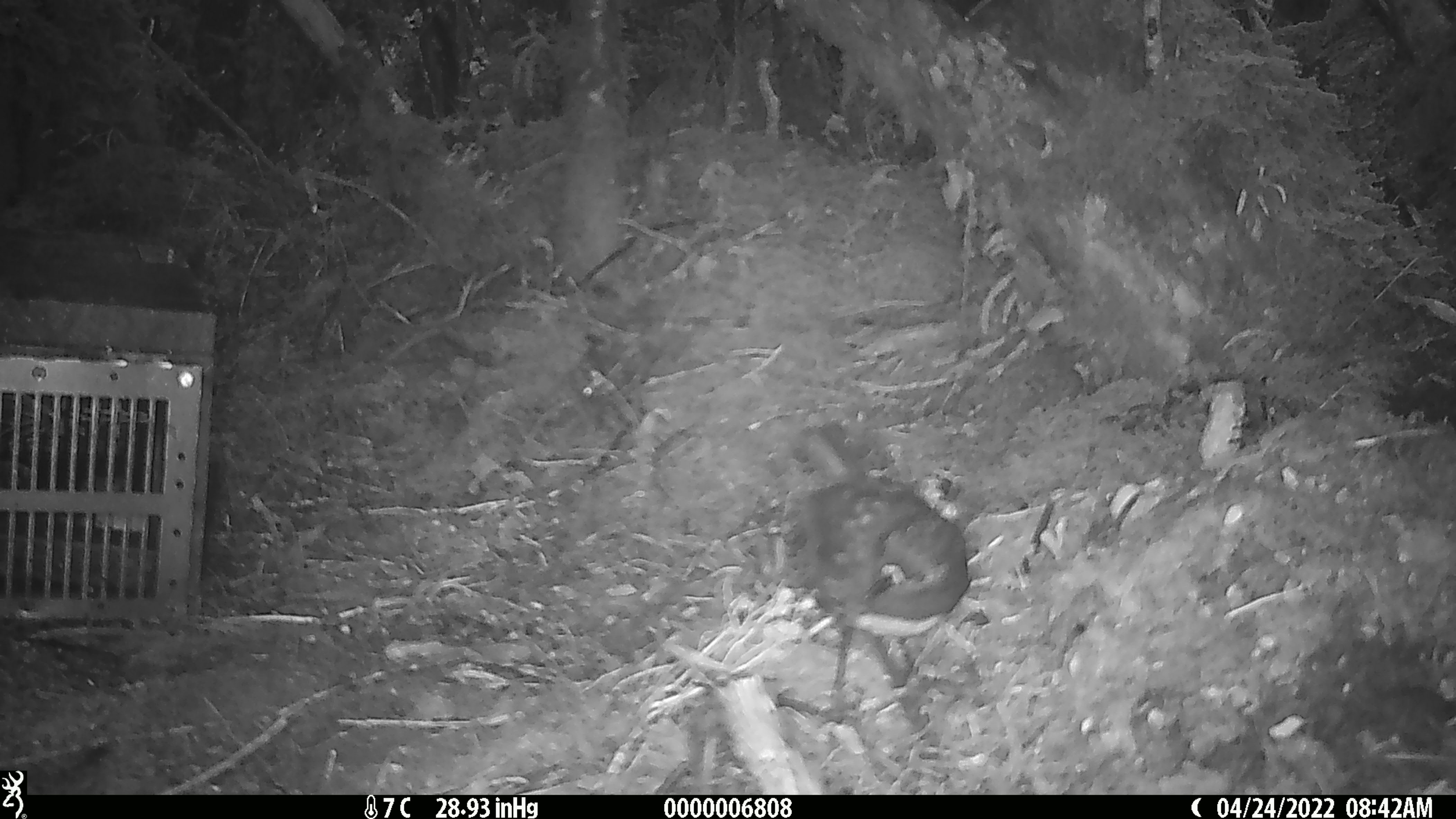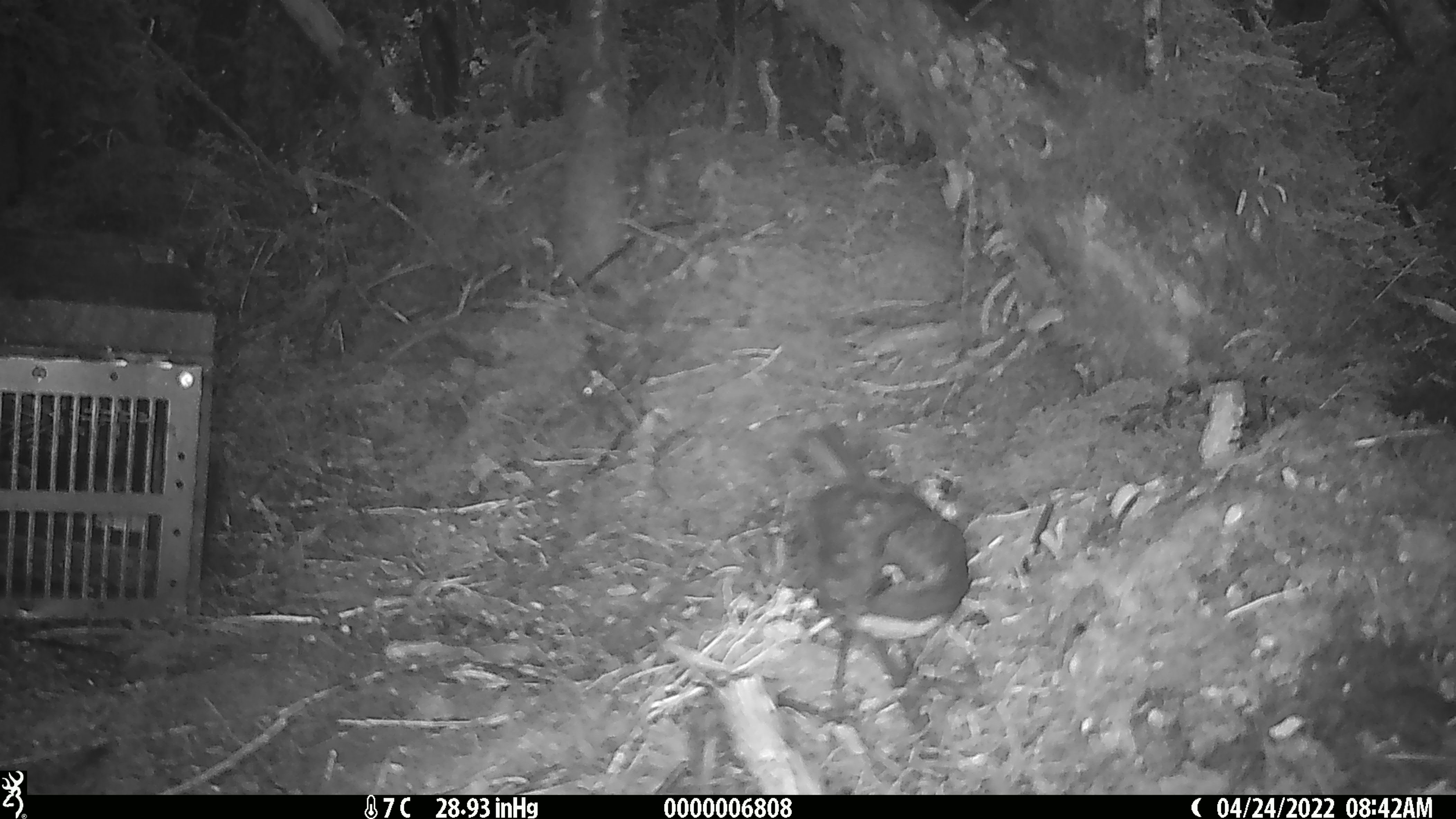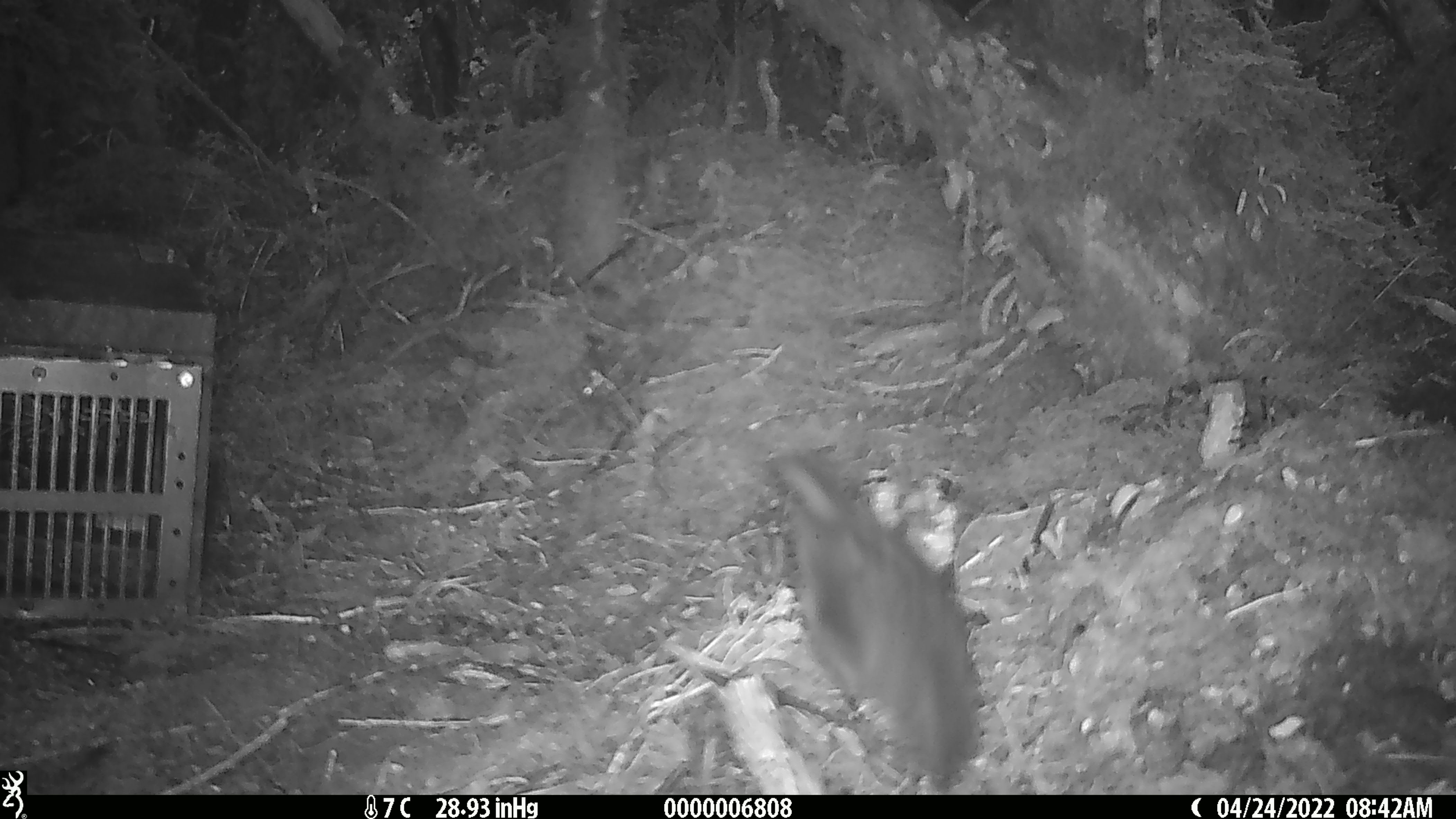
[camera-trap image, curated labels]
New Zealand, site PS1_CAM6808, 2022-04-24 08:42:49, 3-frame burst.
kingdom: Animalia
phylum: Chordata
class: Aves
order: Passeriformes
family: Petroicidae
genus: Petroica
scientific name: Petroica australis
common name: new zealand robin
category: robin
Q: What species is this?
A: Robin (new zealand robin) (Petroica australis).